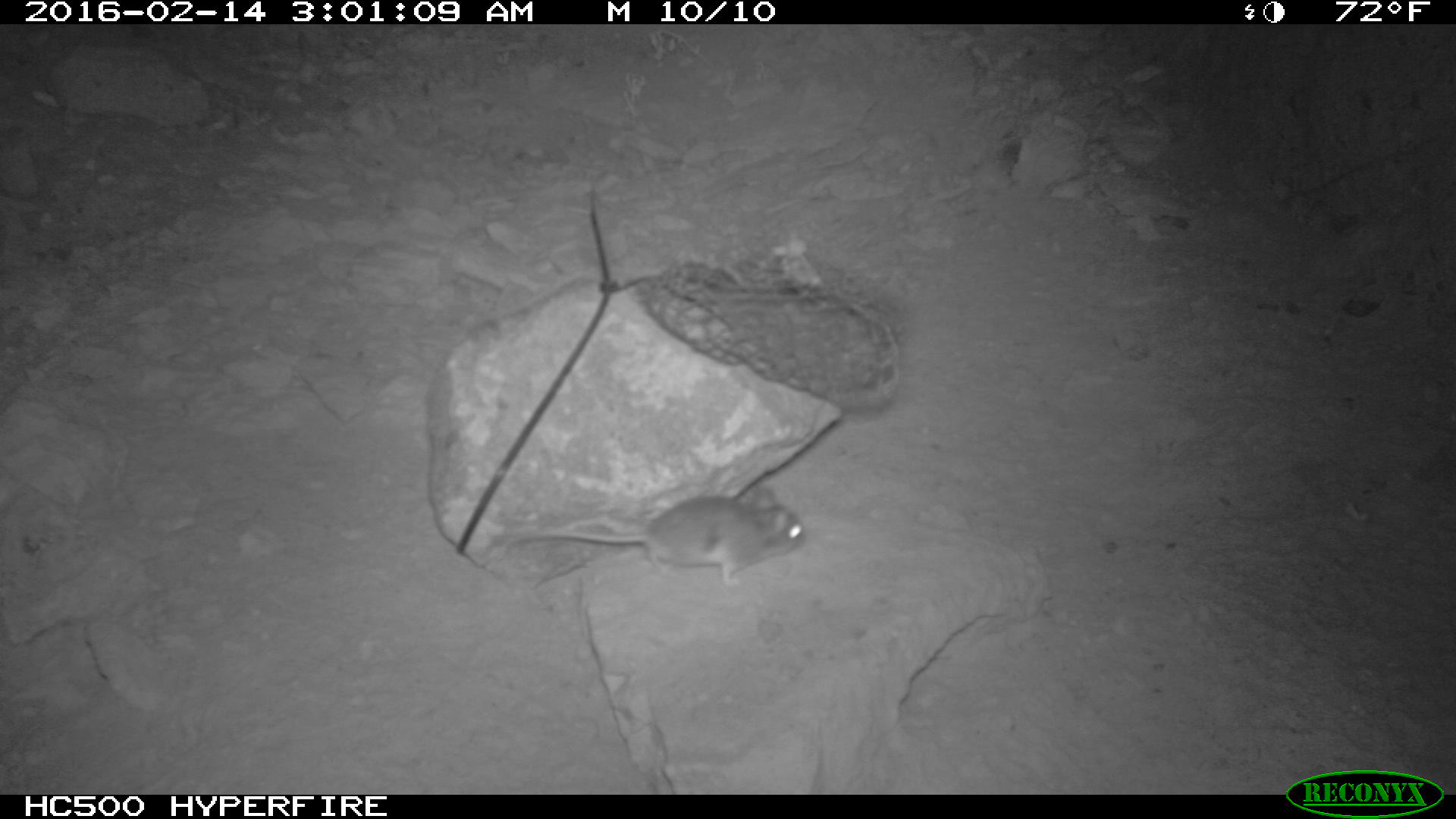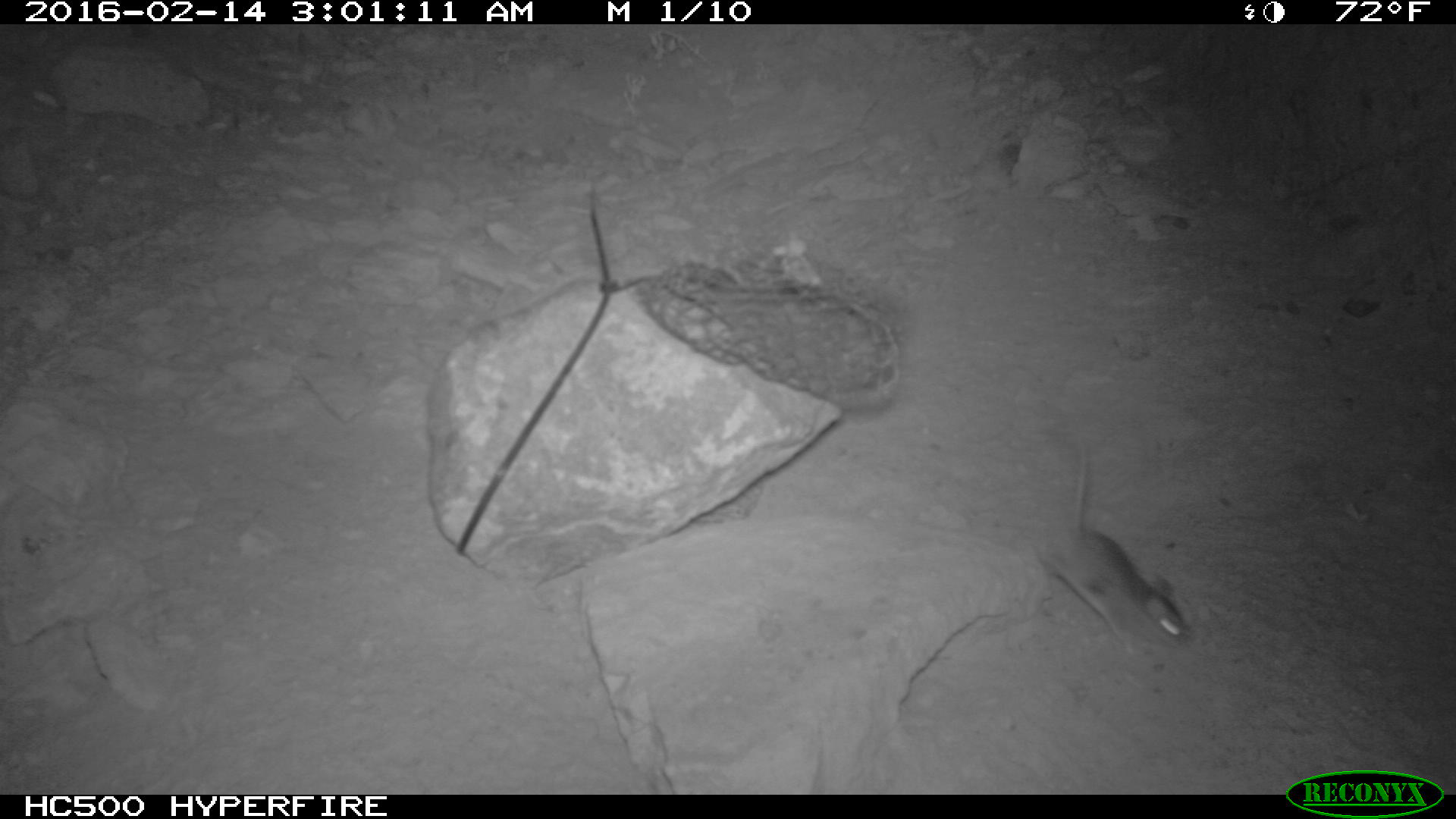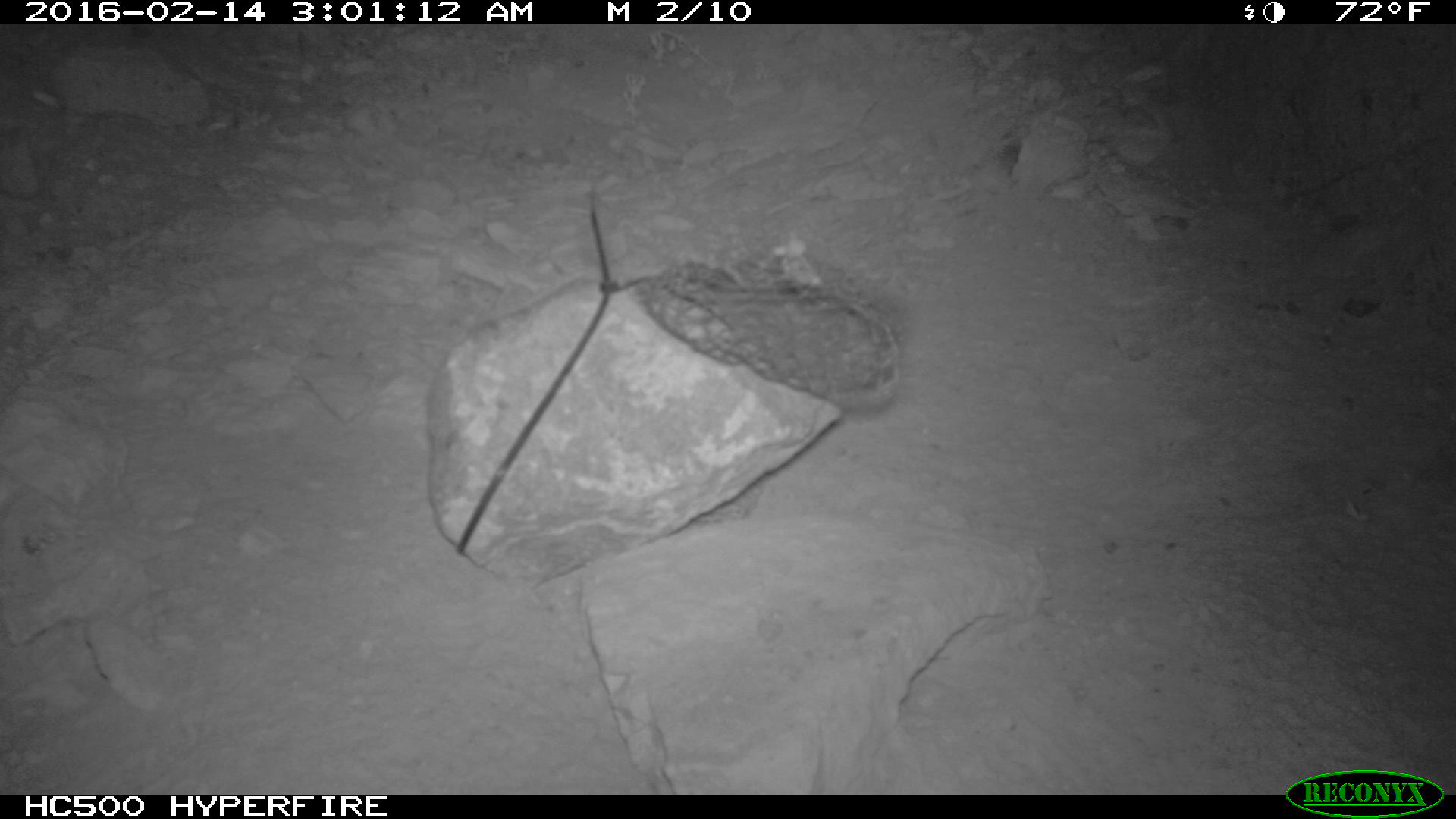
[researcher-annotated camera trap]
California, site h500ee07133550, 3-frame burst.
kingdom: Animalia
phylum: Chordata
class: Mammalia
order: Rodentia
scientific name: Rodentia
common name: rodent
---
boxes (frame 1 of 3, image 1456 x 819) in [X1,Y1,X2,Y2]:
rodent: [493,486,805,587]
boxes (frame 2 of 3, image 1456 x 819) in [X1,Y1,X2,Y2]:
rodent: [1038,436,1195,657]